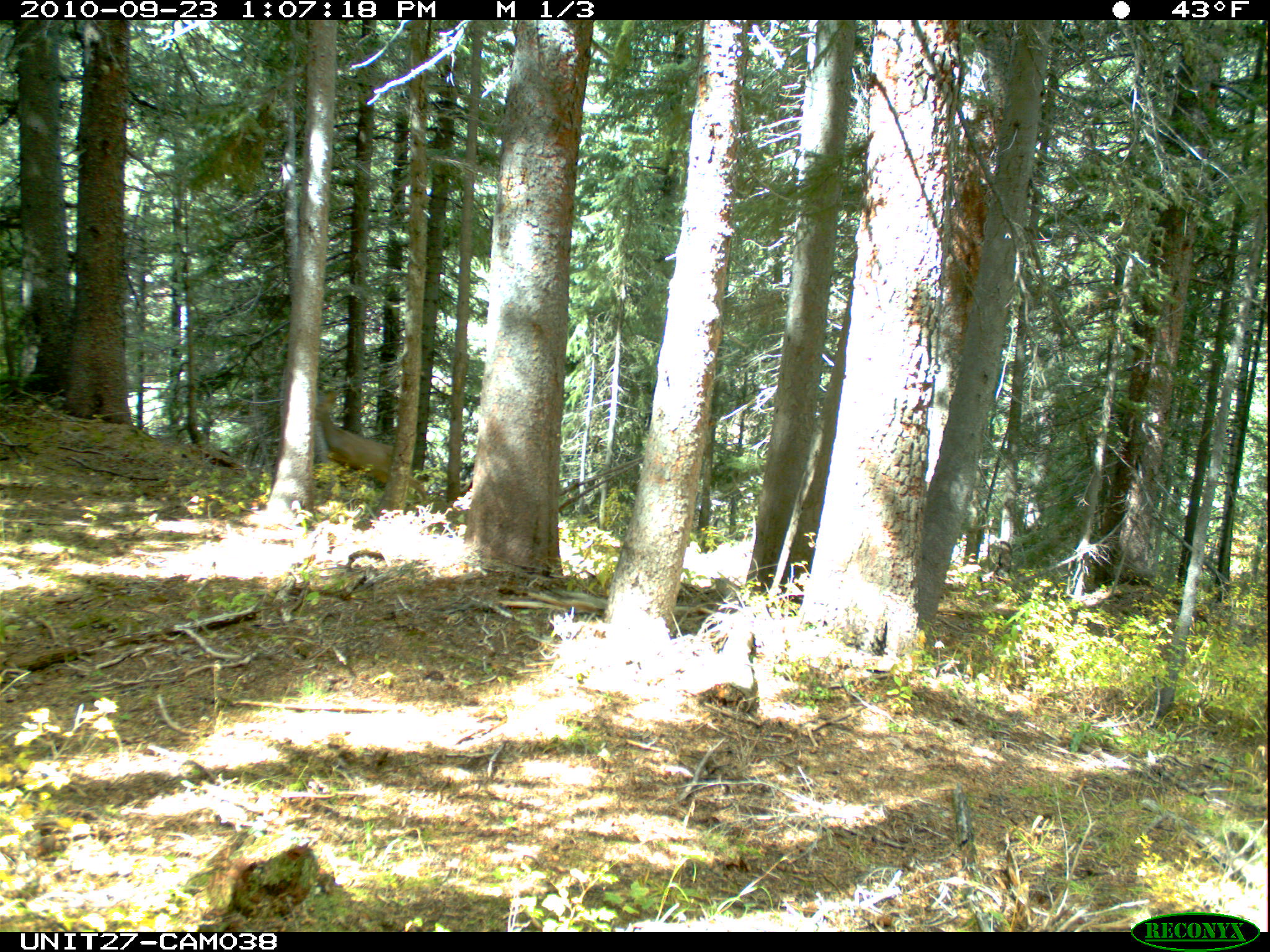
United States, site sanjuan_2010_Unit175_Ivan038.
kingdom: Animalia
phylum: Chordata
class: Mammalia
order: Artiodactyla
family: Cervidae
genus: Odocoileus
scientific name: Odocoileus hemionus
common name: mule deer